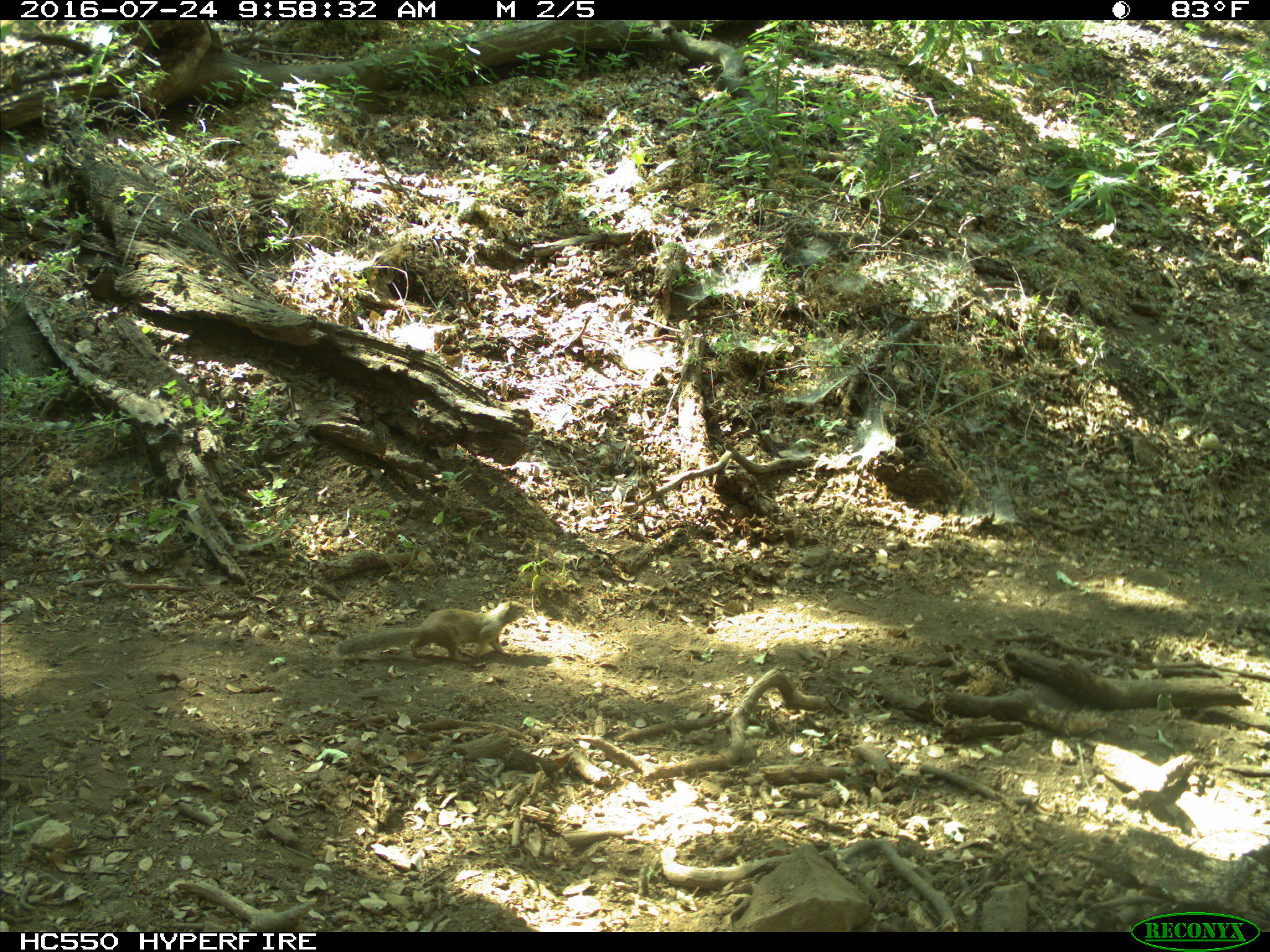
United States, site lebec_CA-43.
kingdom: Animalia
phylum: Chordata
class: Mammalia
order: Rodentia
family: Sciuridae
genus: Otospermophilus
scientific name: Otospermophilus beecheyi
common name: california ground squirrel